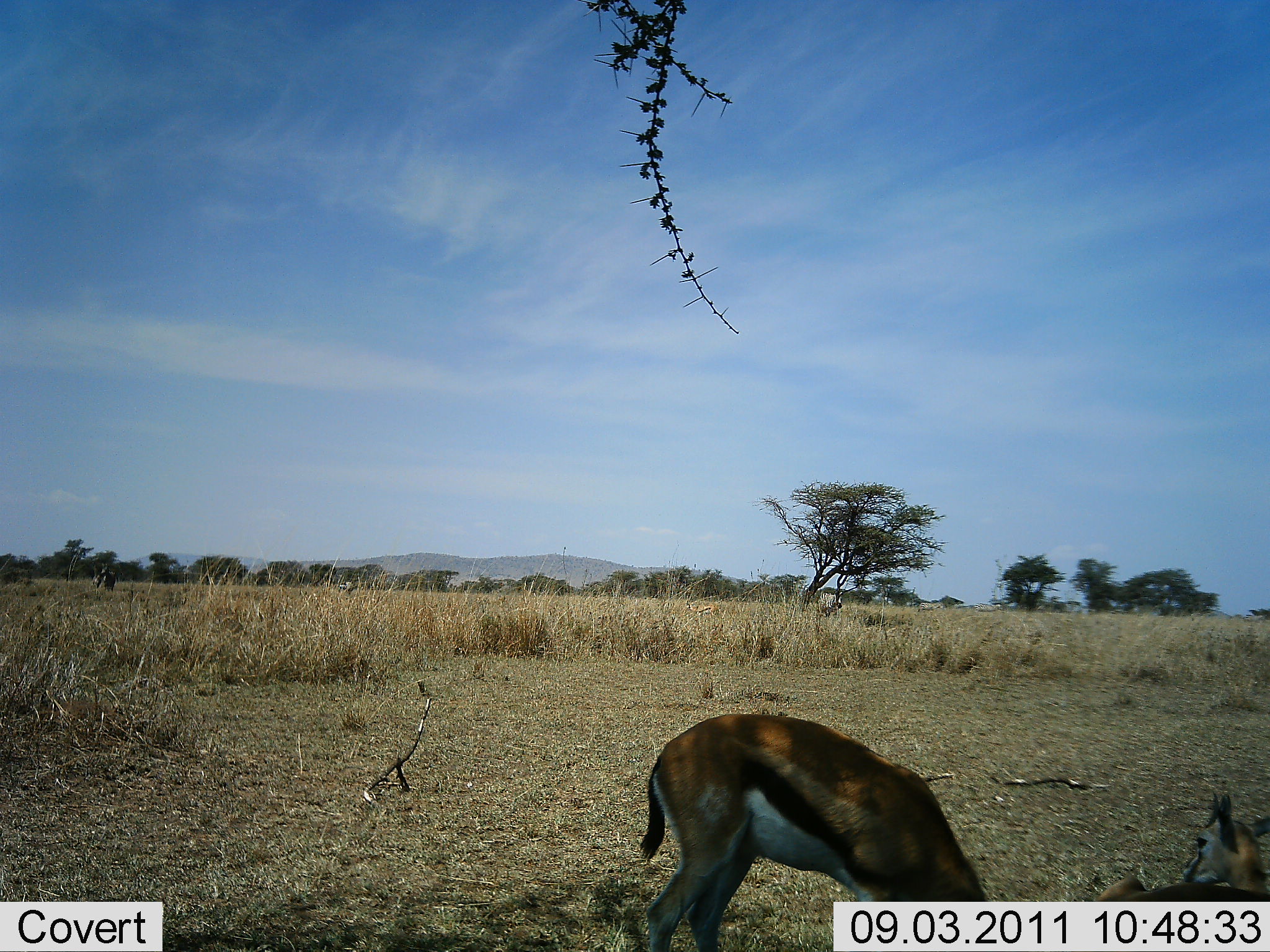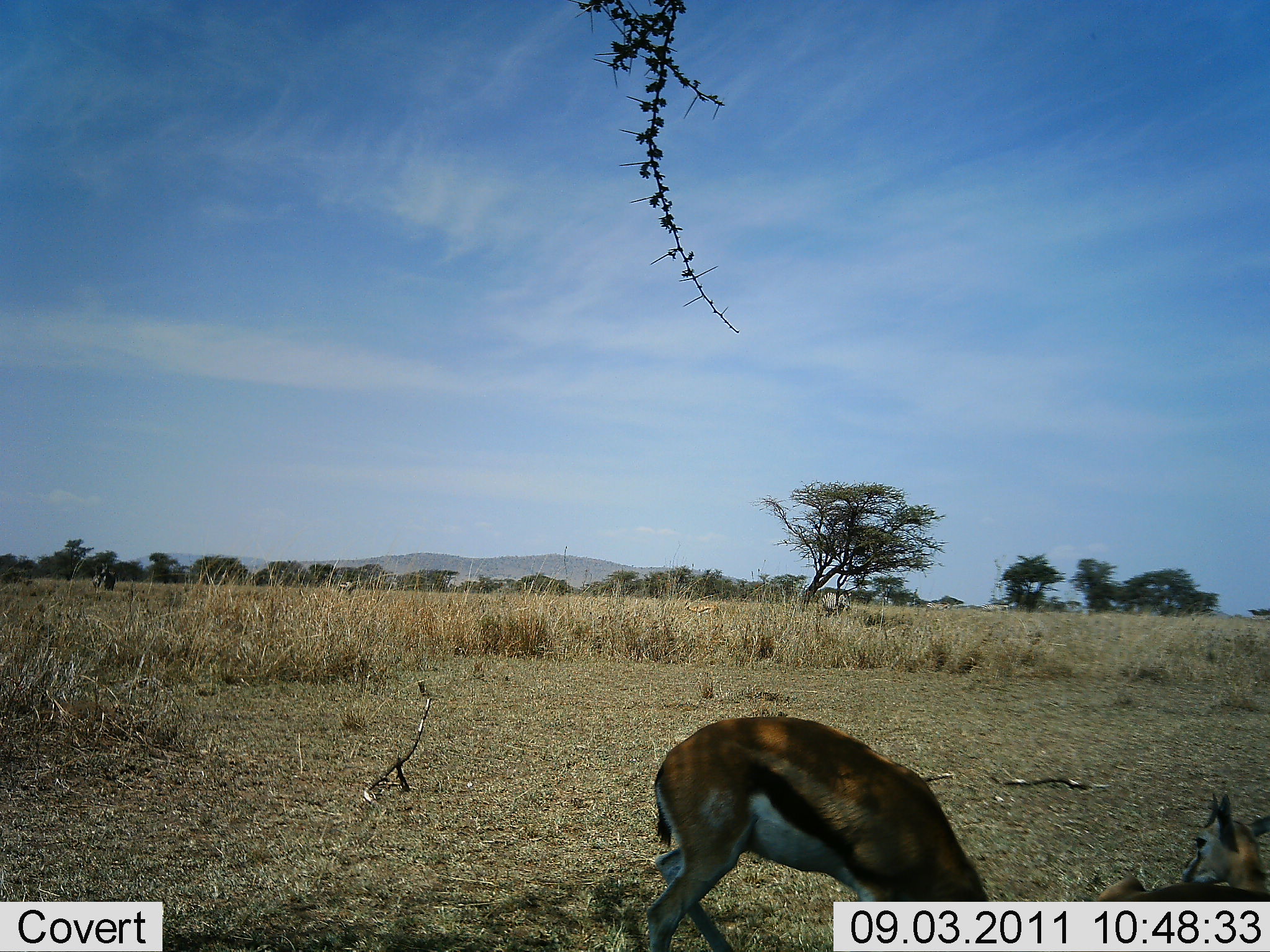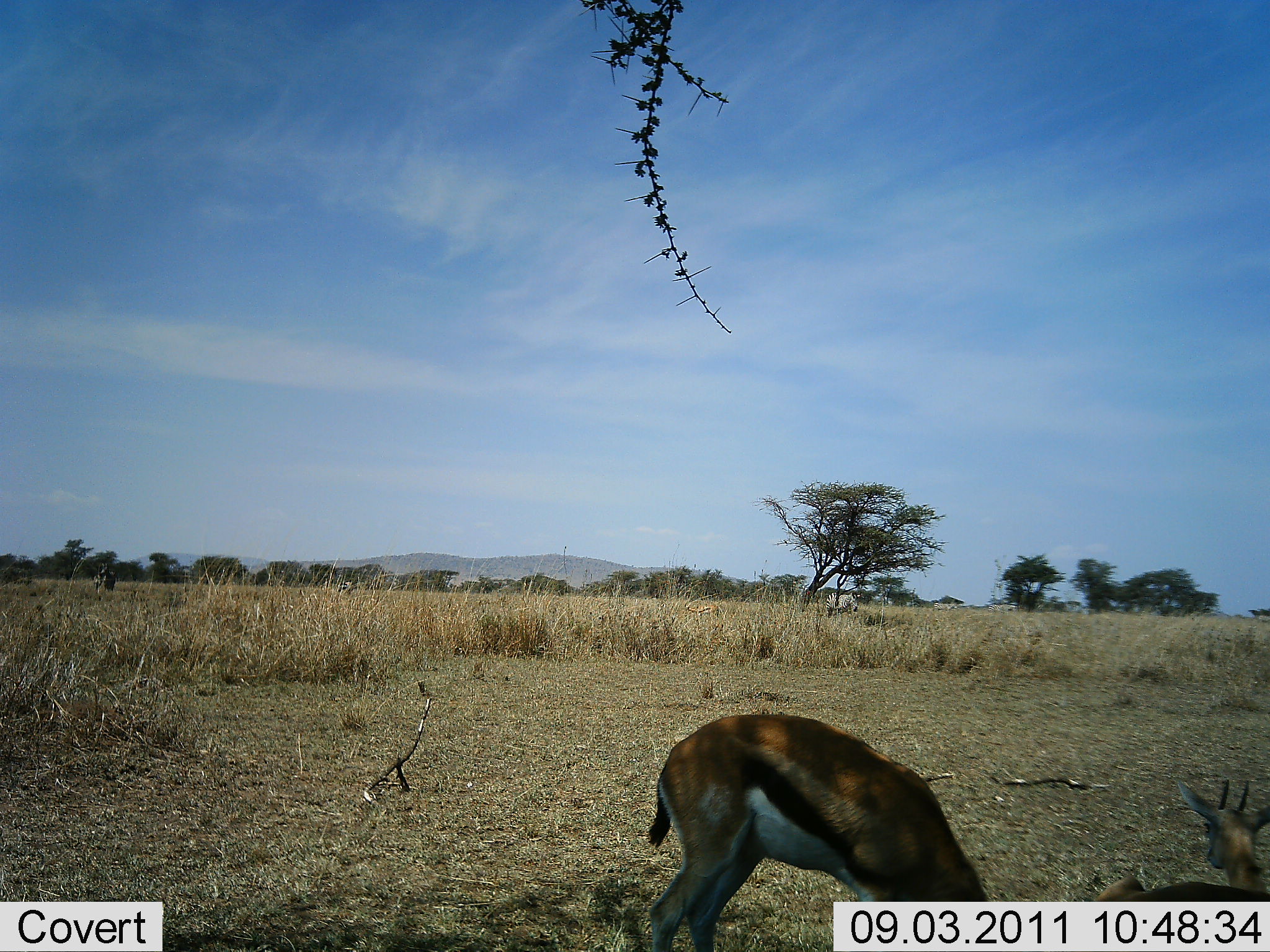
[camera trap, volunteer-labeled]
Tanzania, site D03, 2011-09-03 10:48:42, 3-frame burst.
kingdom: Animalia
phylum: Chordata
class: Mammalia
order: Artiodactyla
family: Bovidae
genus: Eudorcas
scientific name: Eudorcas thomsonii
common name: thomson's gazelle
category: gazellethomsons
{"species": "gazellethomsons (thomson's gazelle) (Eudorcas thomsonii)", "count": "2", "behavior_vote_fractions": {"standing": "55%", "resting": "45%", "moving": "5%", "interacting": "0%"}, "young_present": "20%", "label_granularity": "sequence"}